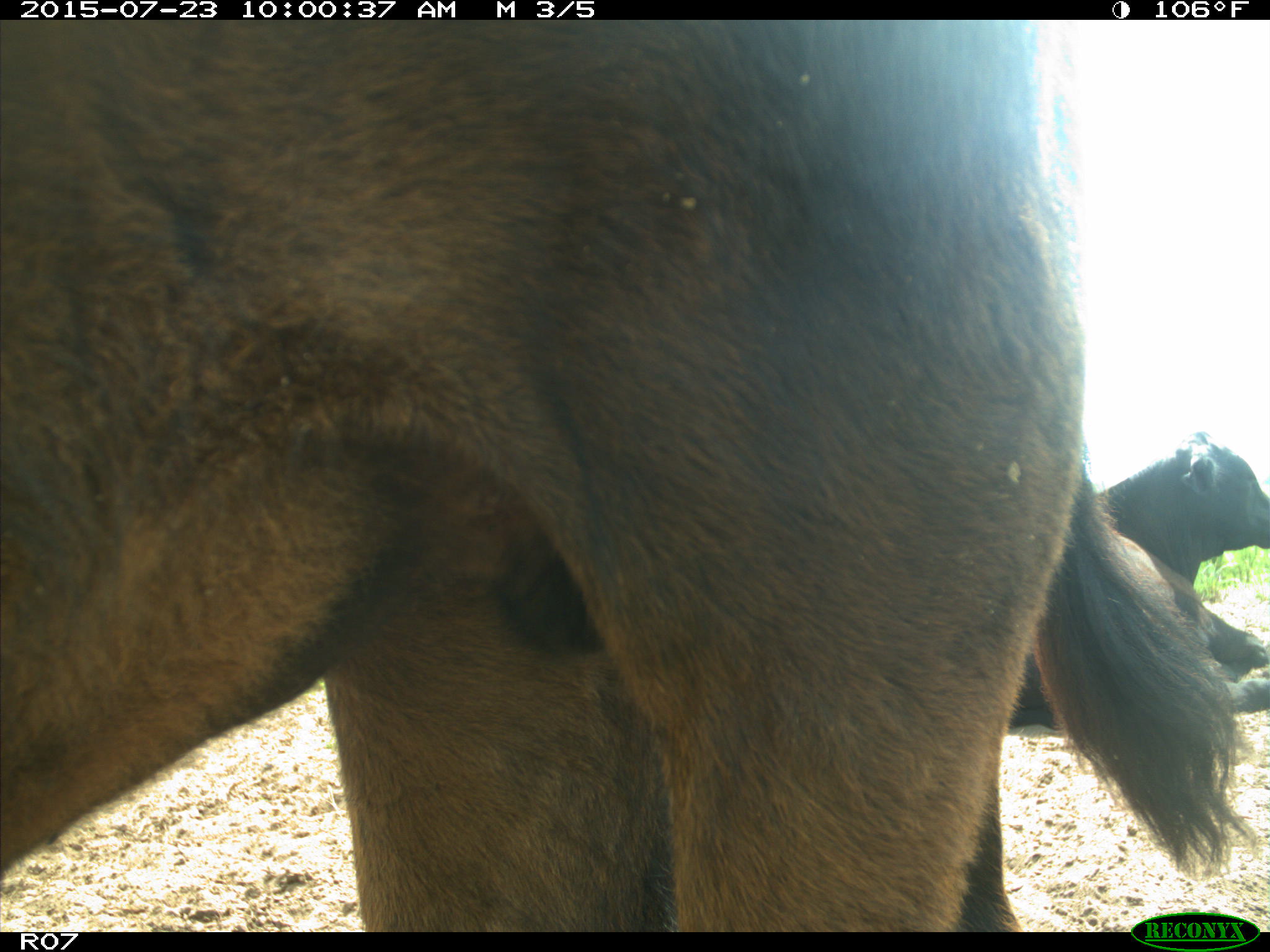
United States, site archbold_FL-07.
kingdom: Animalia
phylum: Chordata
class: Mammalia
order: Artiodactyla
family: Bovidae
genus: Bos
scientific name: Bos taurus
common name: domestic cow